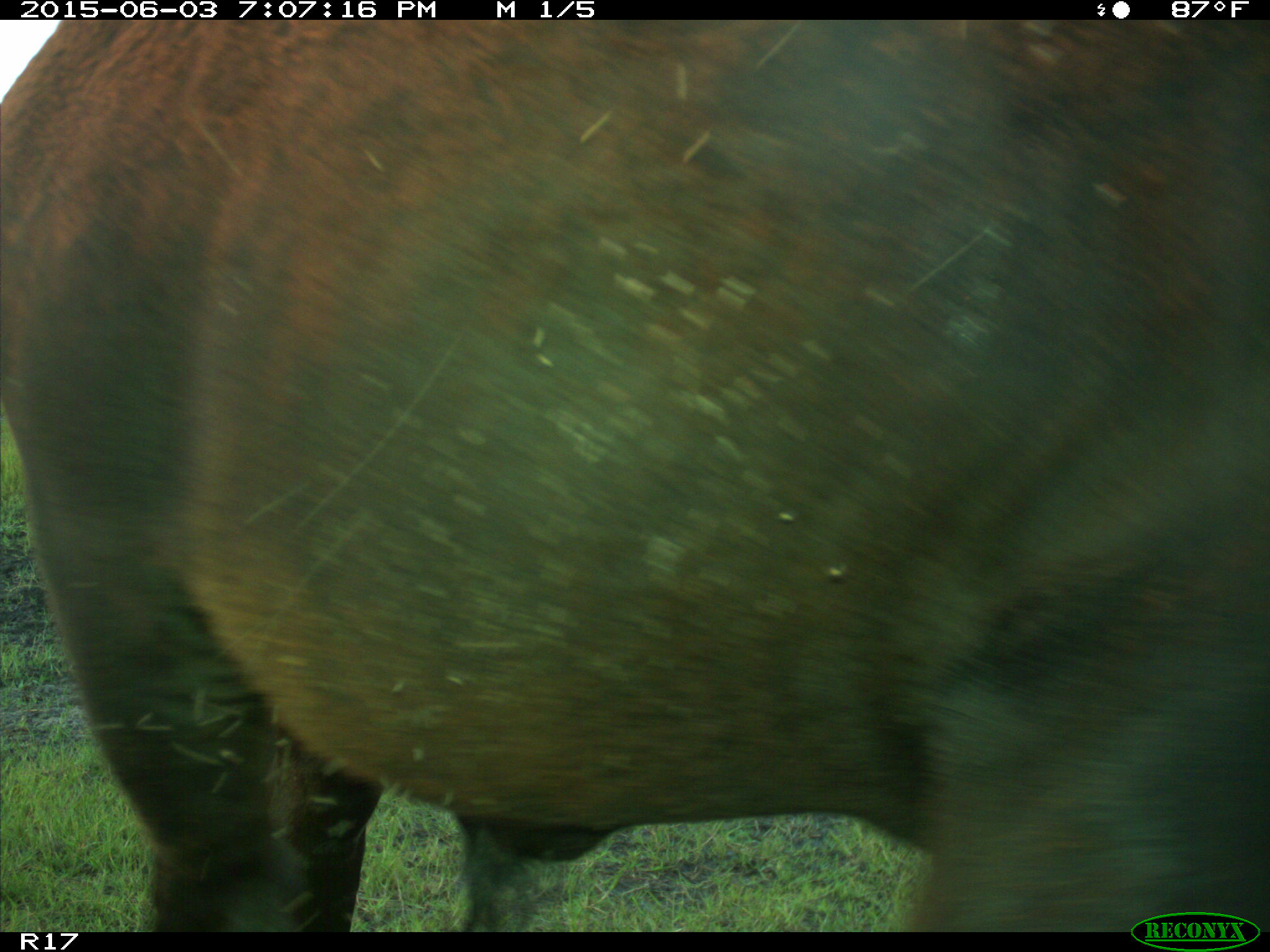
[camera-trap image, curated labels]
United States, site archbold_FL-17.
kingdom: Animalia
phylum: Chordata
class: Mammalia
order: Artiodactyla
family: Bovidae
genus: Bos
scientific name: Bos taurus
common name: domestic cow